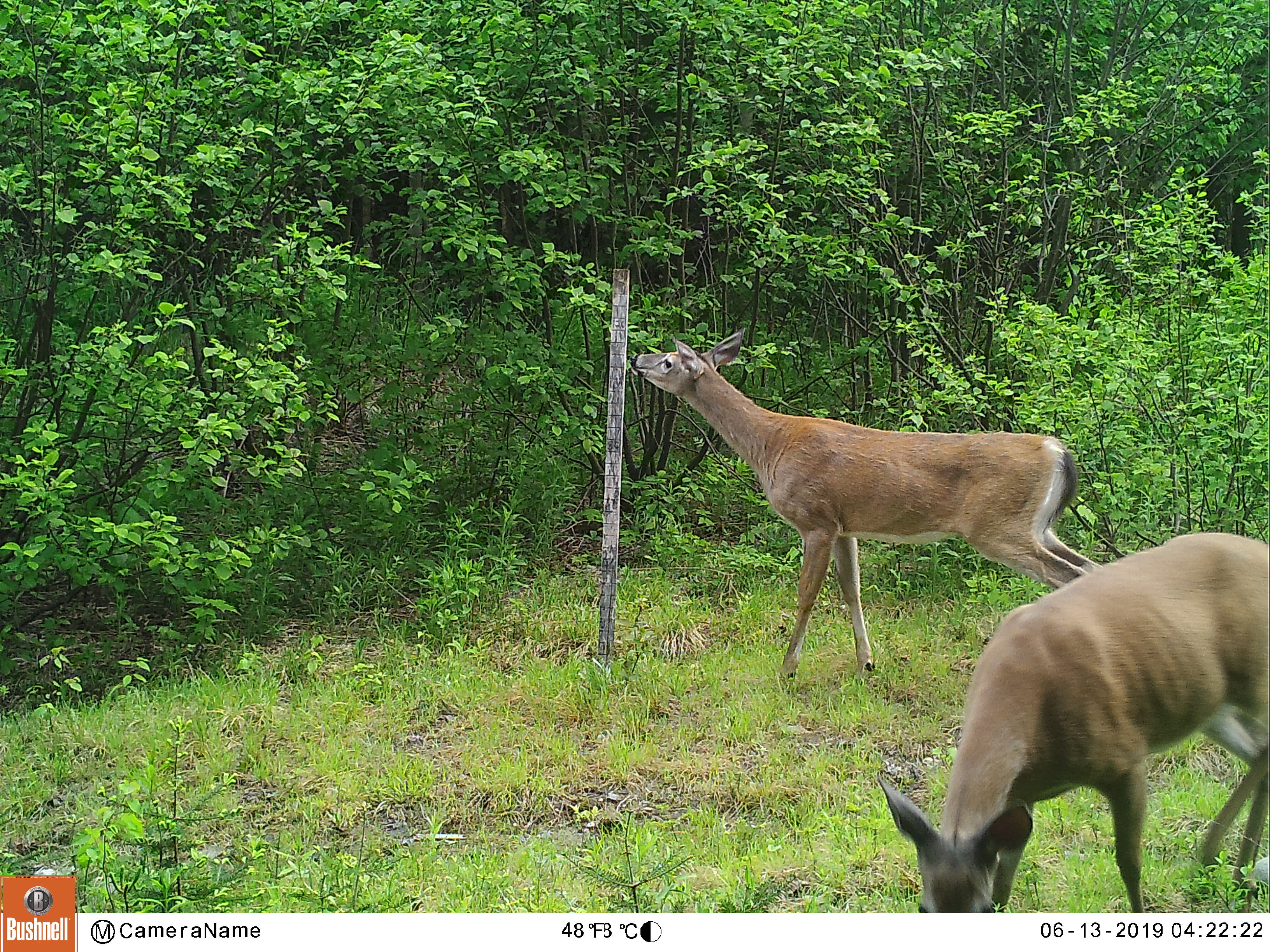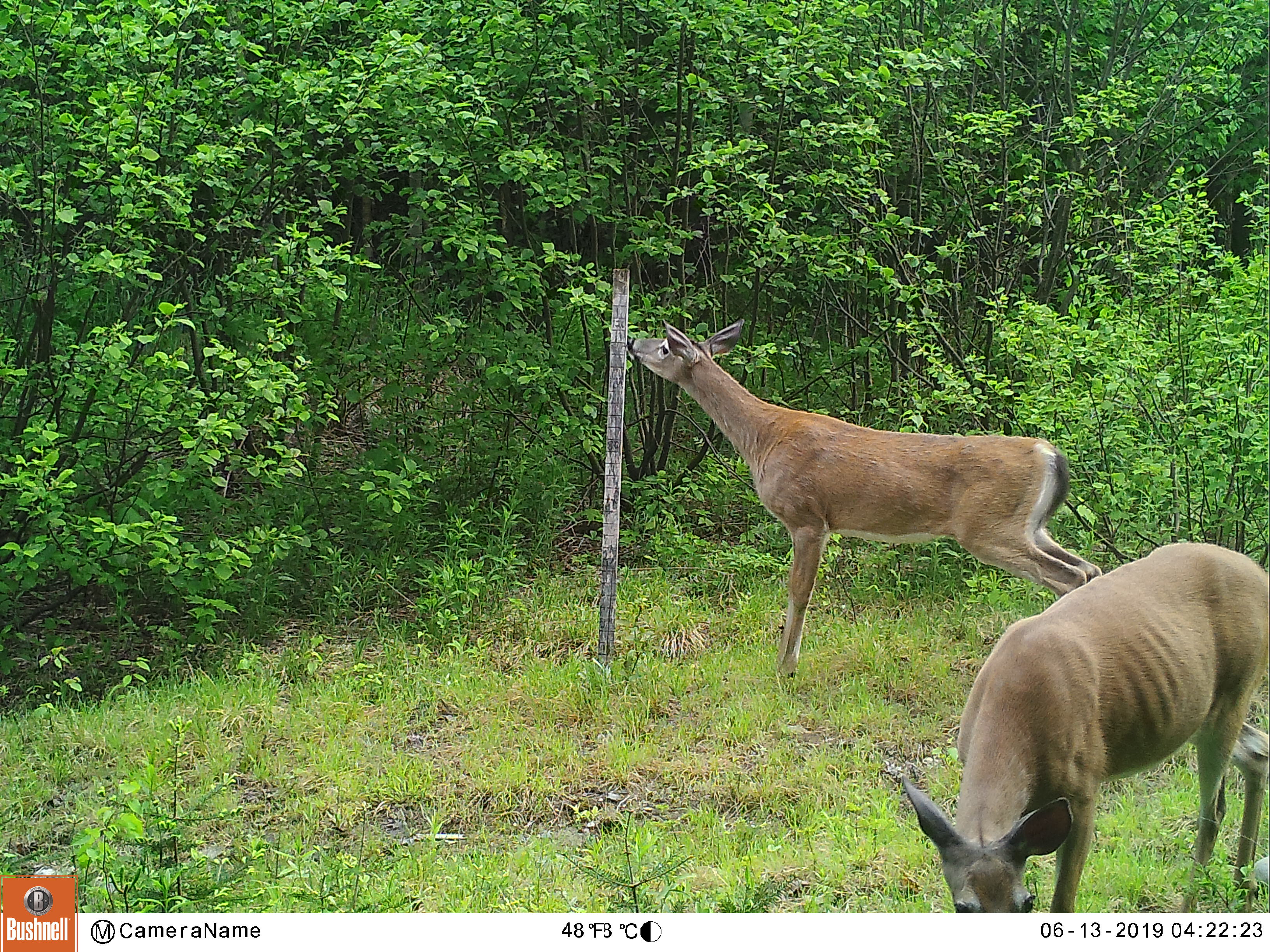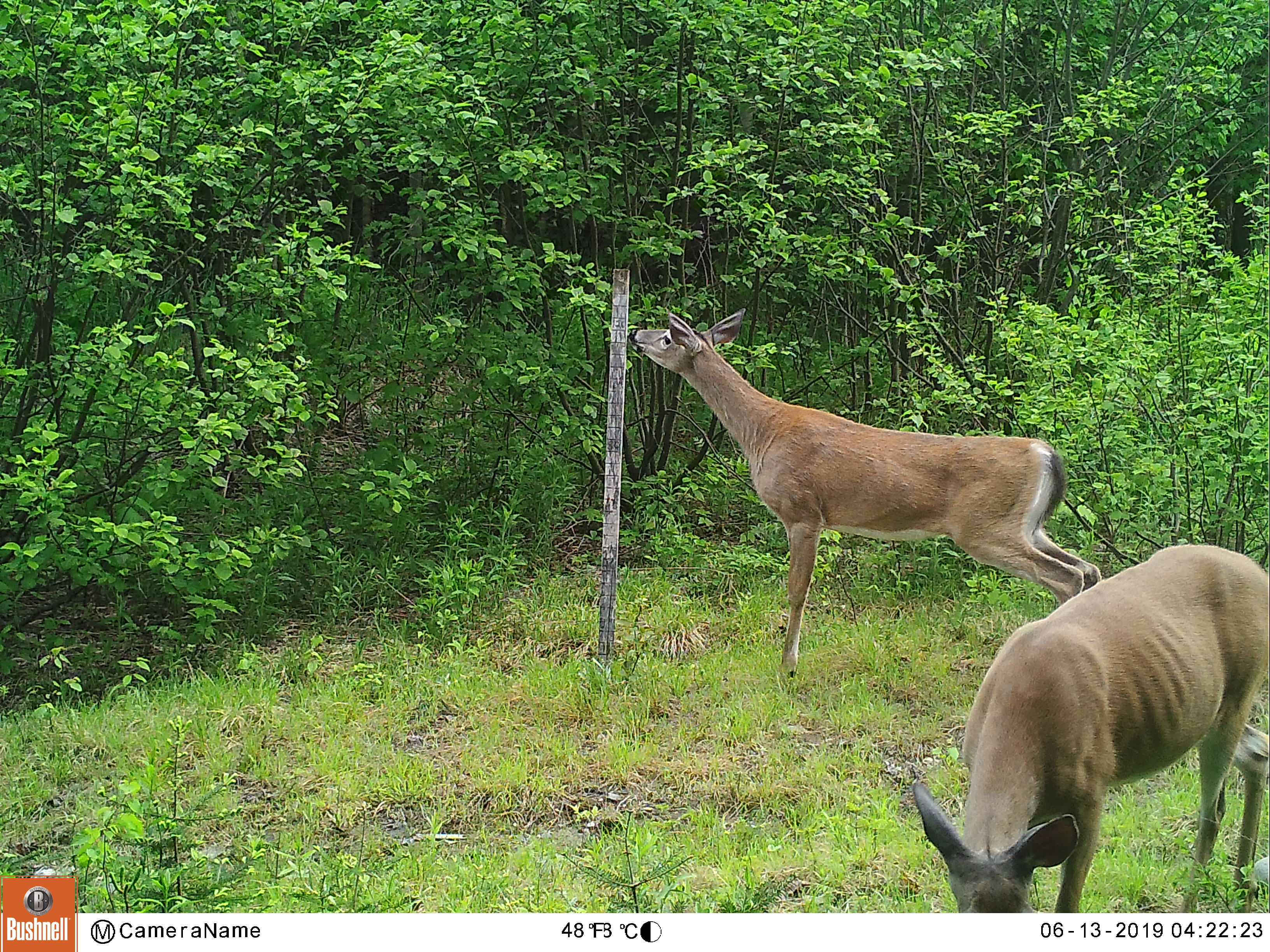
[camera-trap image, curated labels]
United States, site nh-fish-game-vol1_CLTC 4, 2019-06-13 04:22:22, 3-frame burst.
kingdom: Animalia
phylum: Chordata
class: Mammalia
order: Artiodactyla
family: Cervidae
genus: Odocoileus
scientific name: Odocoileus virginianus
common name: white-tailed deer